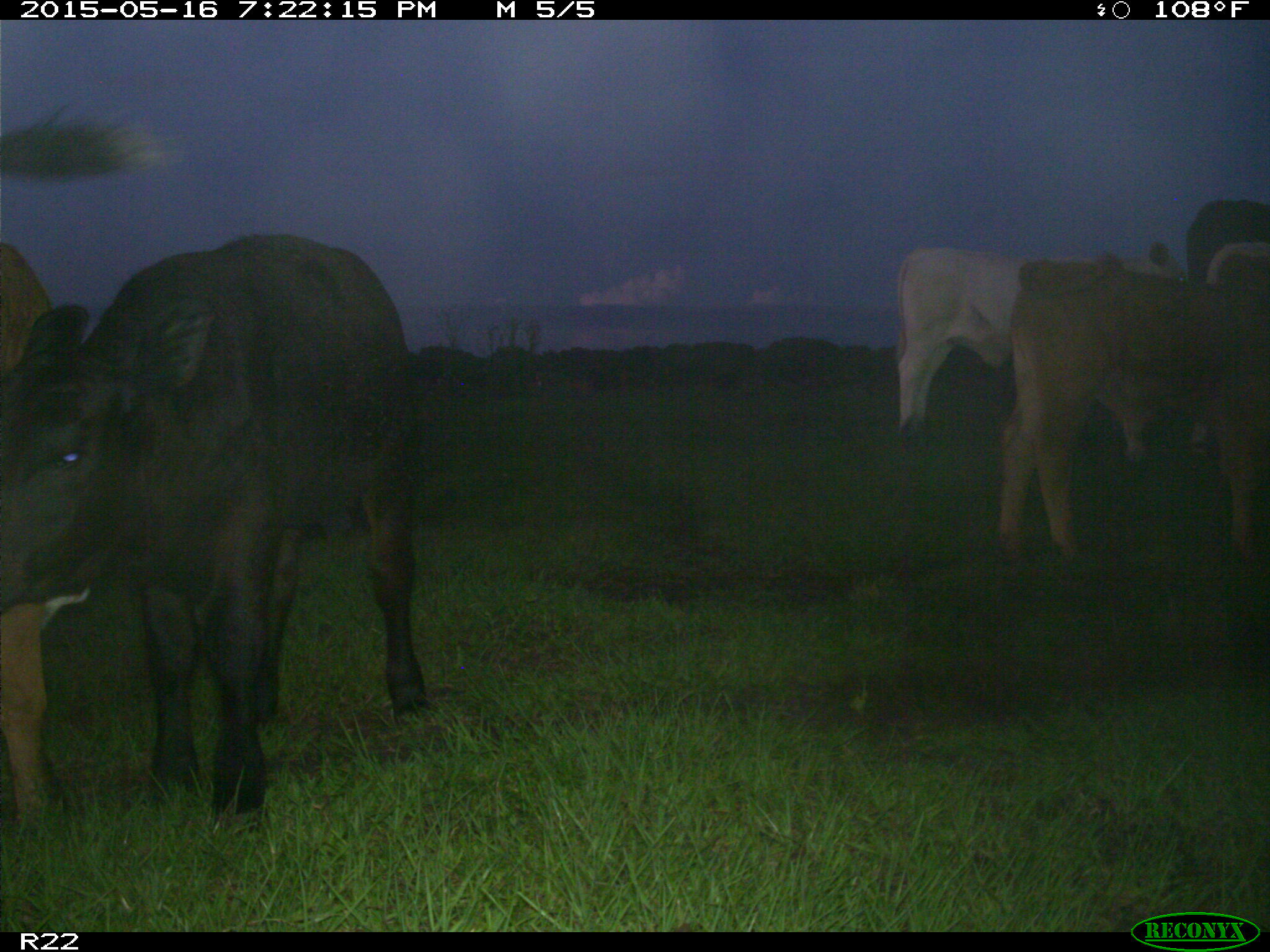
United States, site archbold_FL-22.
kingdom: Animalia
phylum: Chordata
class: Mammalia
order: Artiodactyla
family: Bovidae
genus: Bos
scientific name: Bos taurus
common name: domestic cow